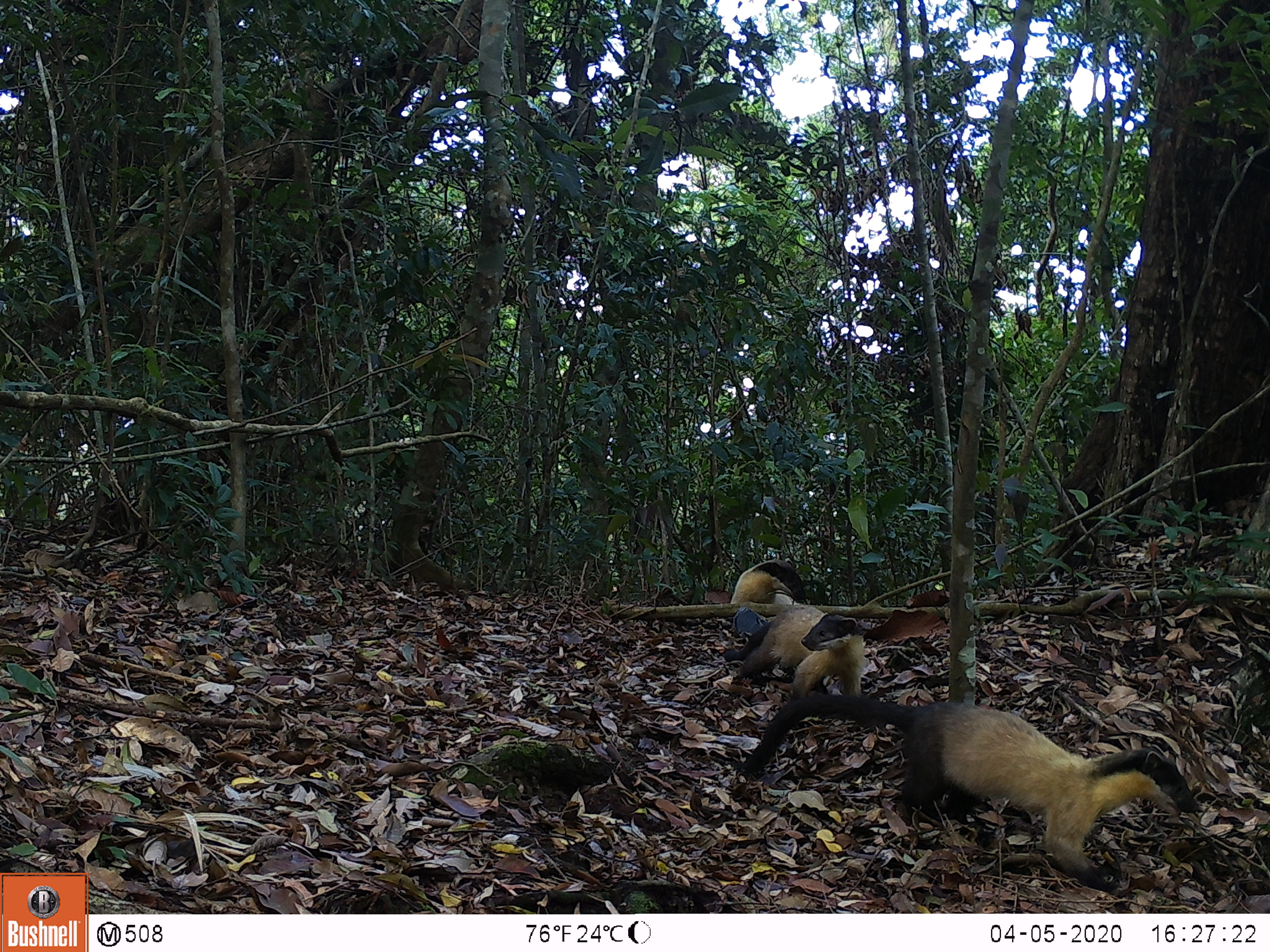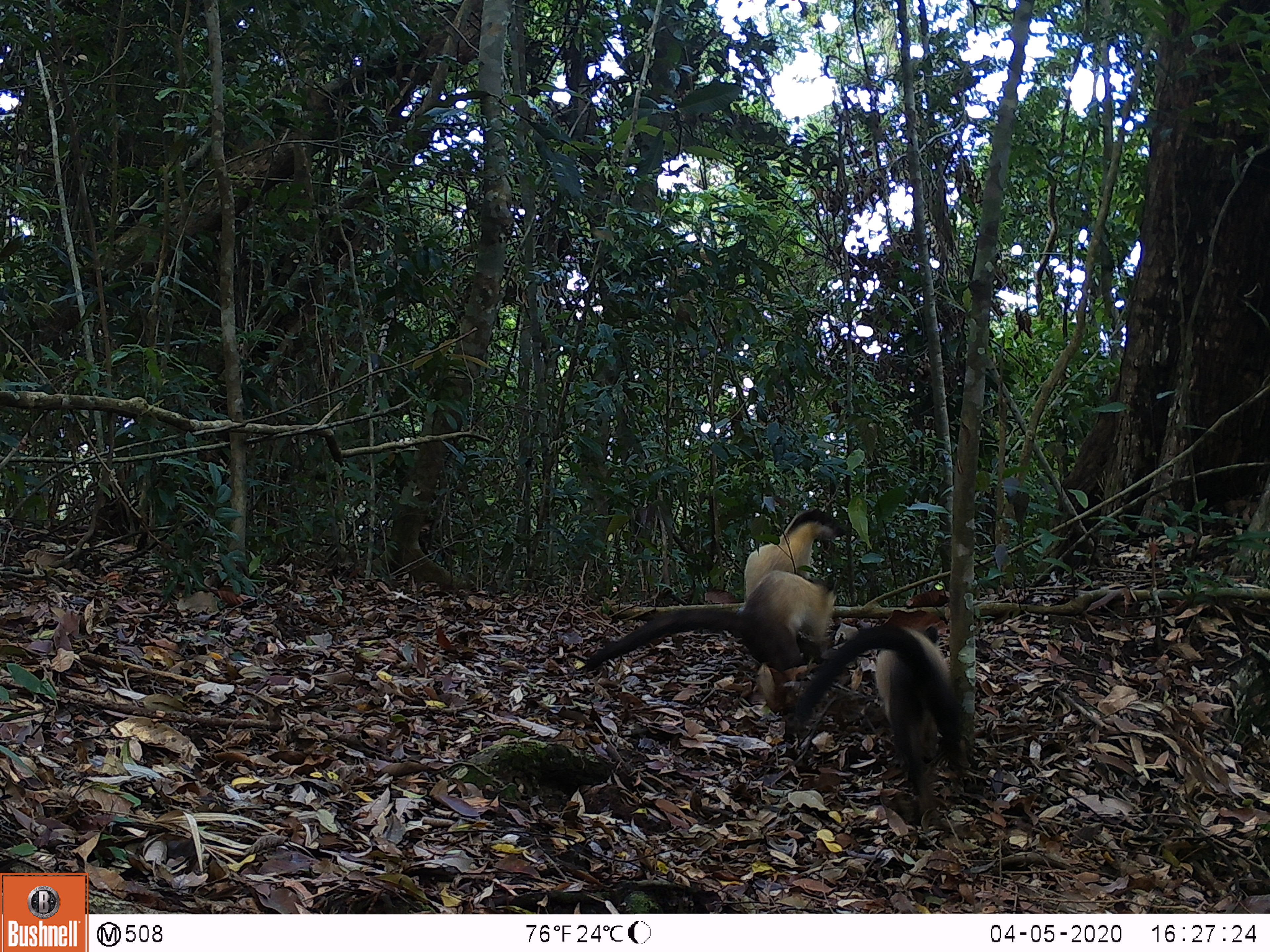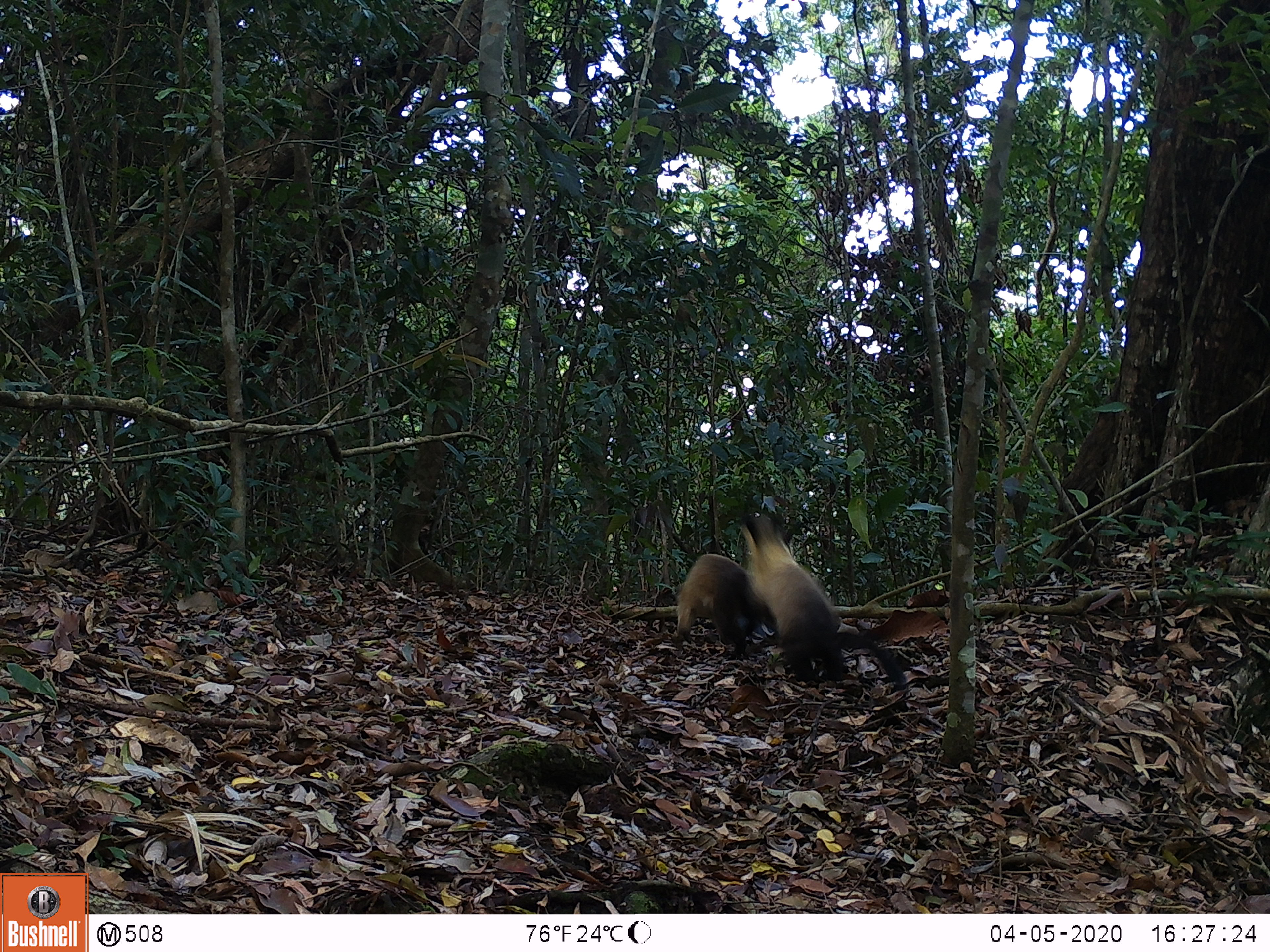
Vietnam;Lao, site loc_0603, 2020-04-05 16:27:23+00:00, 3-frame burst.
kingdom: Animalia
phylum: Chordata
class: Mammalia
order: Carnivora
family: Mustelidae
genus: Martes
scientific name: Martes flavigula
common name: yellow-throated marten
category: yellow throated marten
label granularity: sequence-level